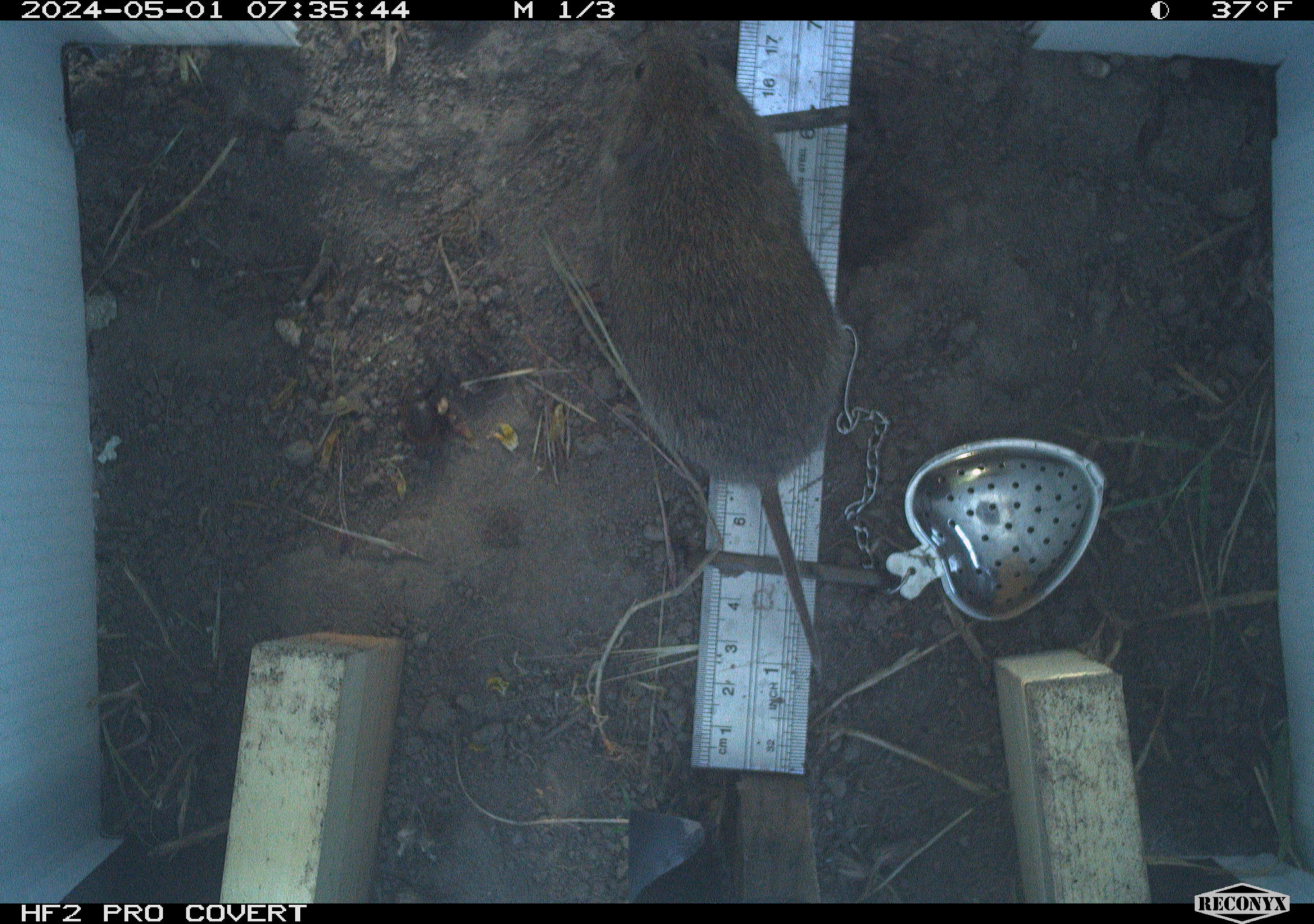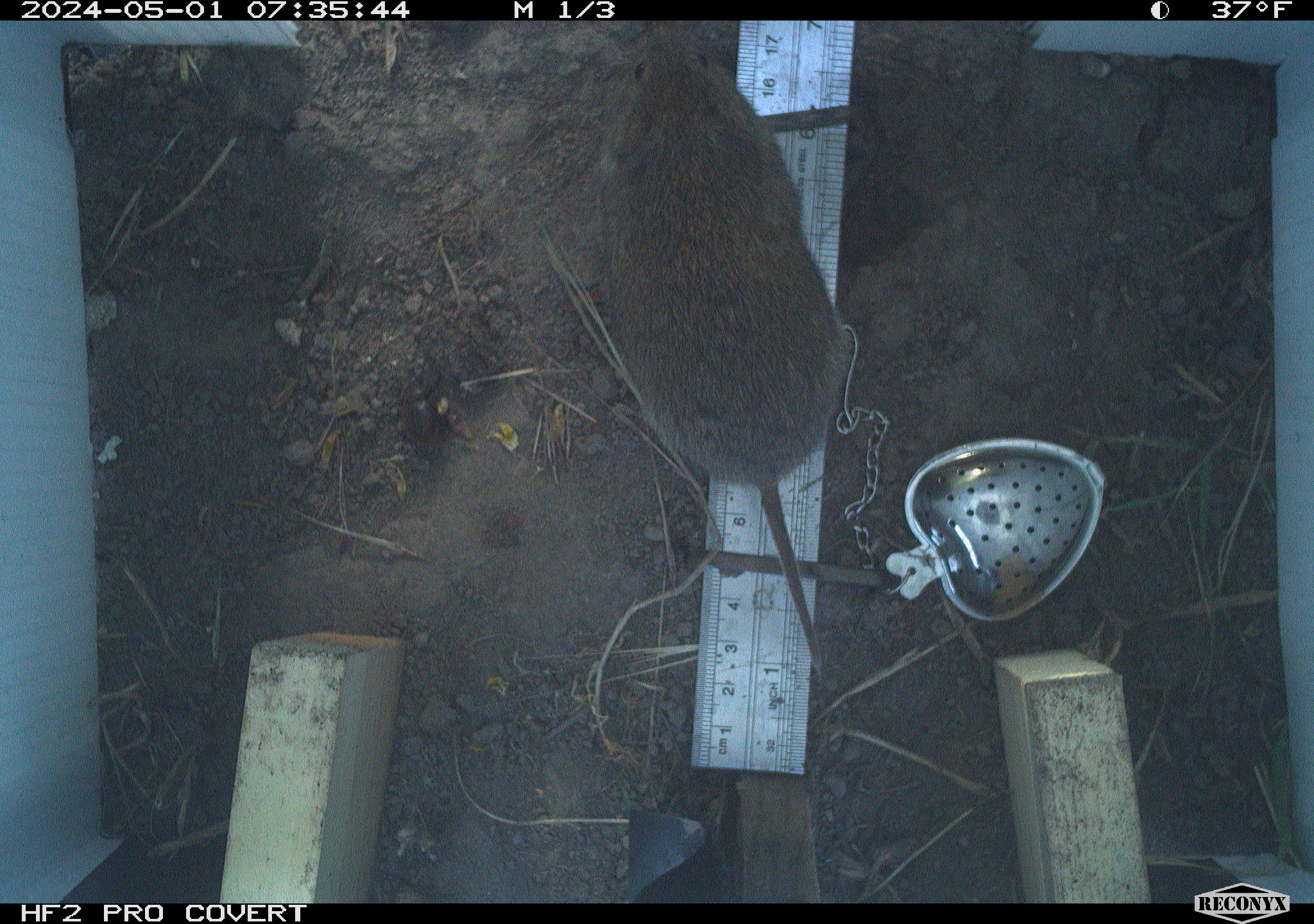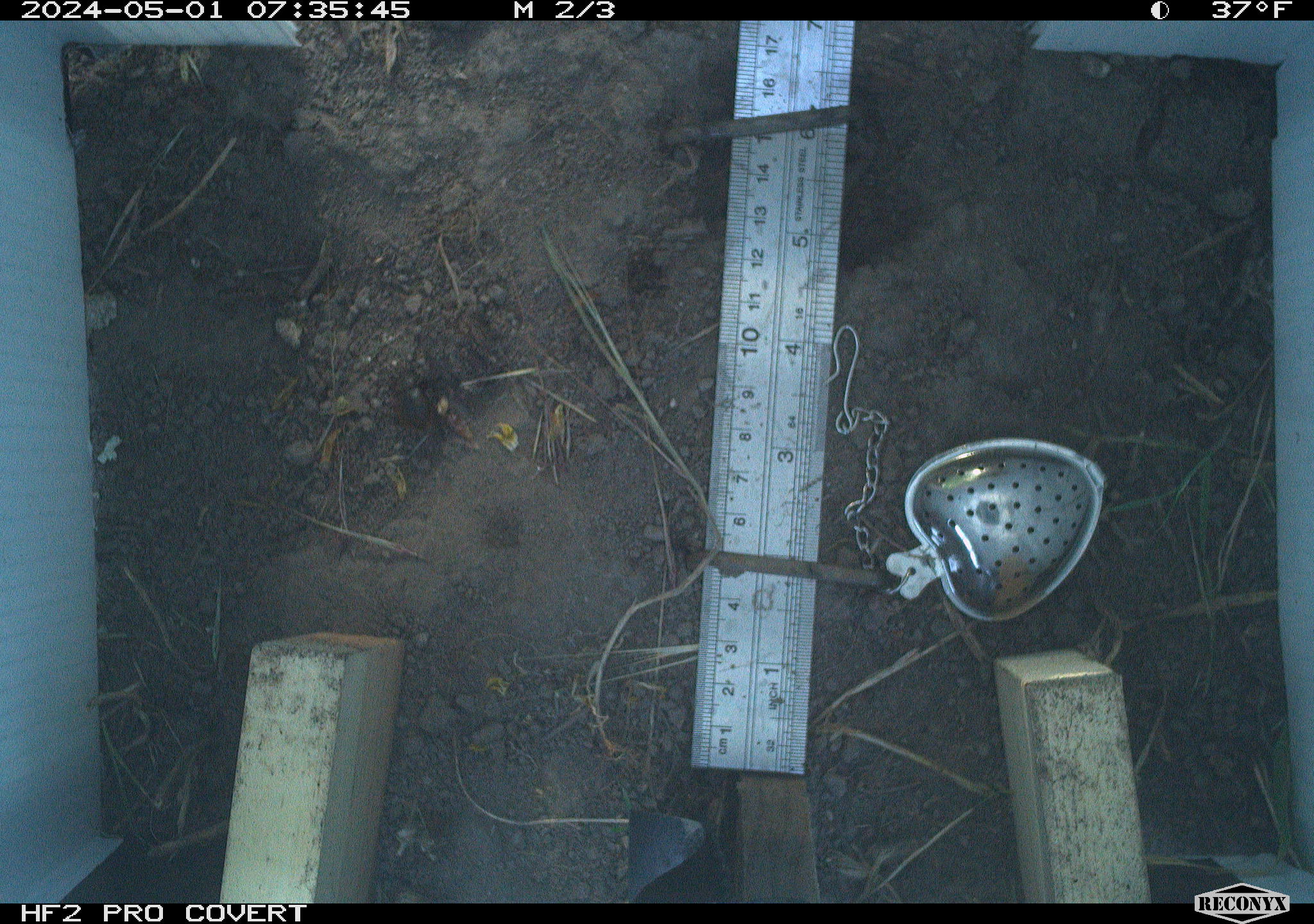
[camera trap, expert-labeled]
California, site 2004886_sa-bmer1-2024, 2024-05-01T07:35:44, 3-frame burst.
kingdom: Animalia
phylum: Chordata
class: Mammalia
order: Rodentia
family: Cricetidae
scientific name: Arvicolinae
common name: voles, lemmings, and muskrats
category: arvicolinae subfamily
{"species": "arvicolinae subfamily (voles, lemmings, and muskrats) (Arvicolinae)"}